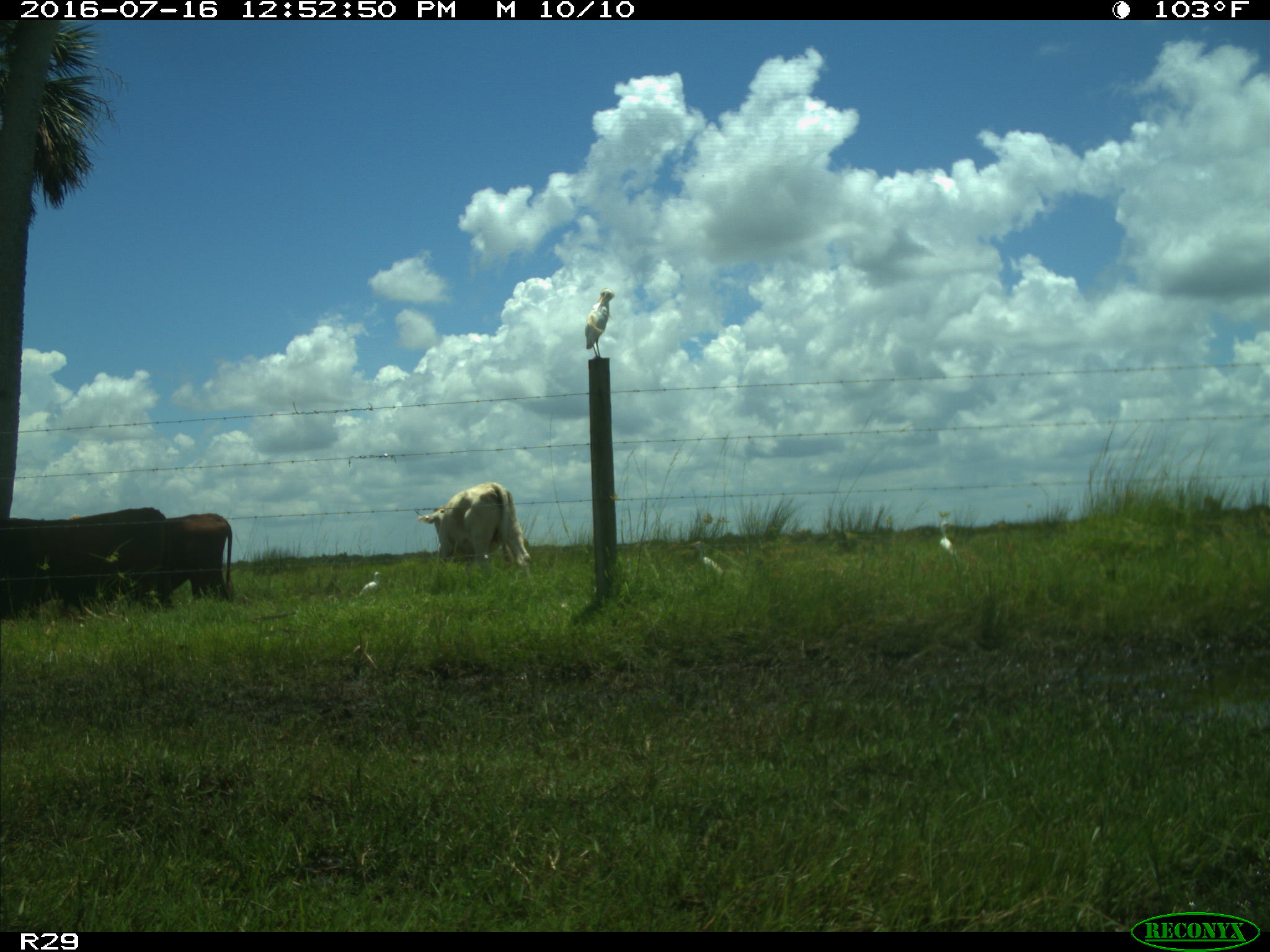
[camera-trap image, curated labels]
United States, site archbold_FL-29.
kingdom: Animalia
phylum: Chordata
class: Mammalia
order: Artiodactyla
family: Bovidae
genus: Bos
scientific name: Bos taurus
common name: domestic cow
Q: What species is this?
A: Bos taurus (domestic cow).